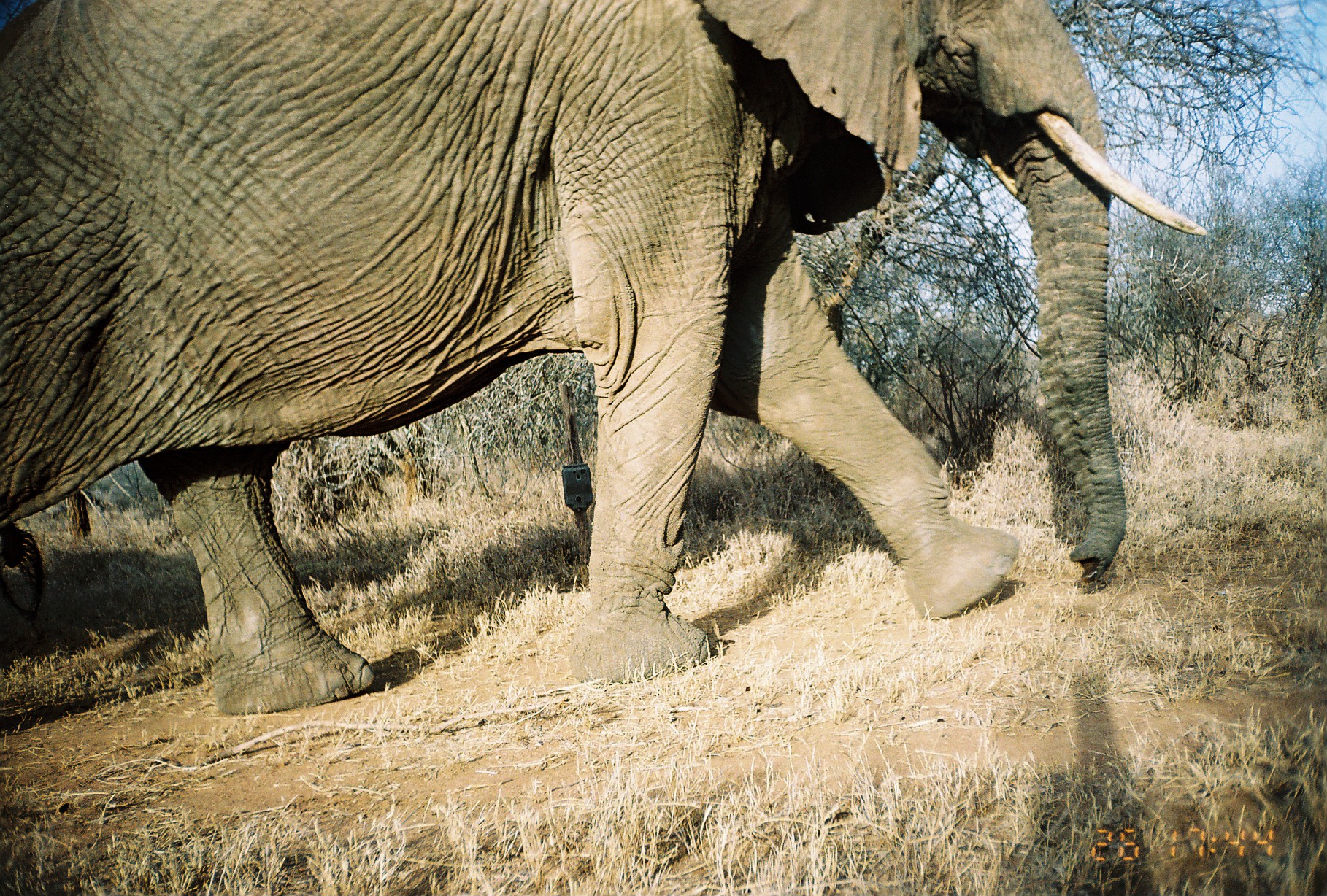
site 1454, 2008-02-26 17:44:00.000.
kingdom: Animalia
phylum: Chordata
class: Mammalia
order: Proboscidea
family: Elephantidae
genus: Loxodonta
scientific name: Loxodonta africana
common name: african bush elephant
Loxodonta africana (african bush elephant), count 1.